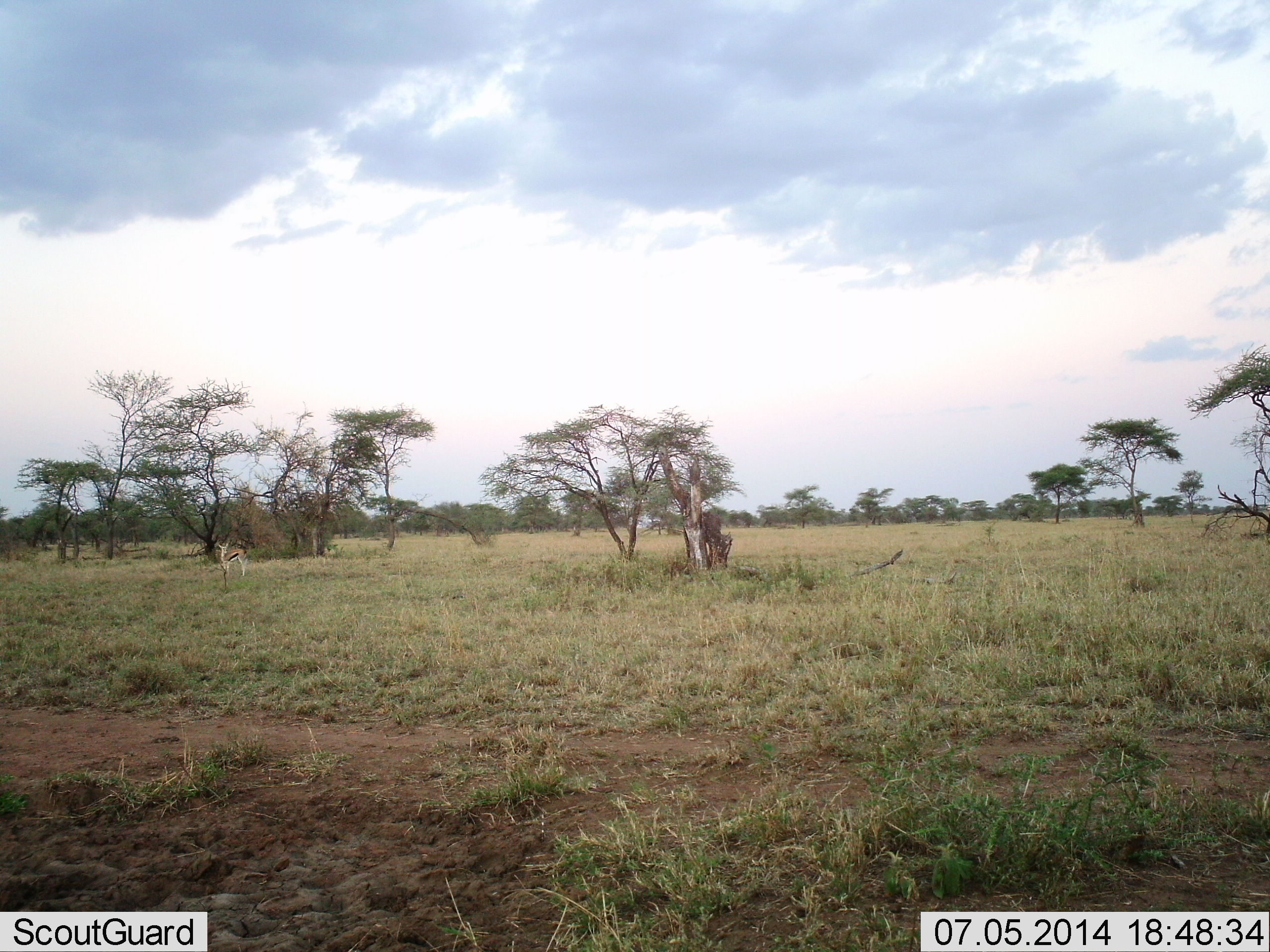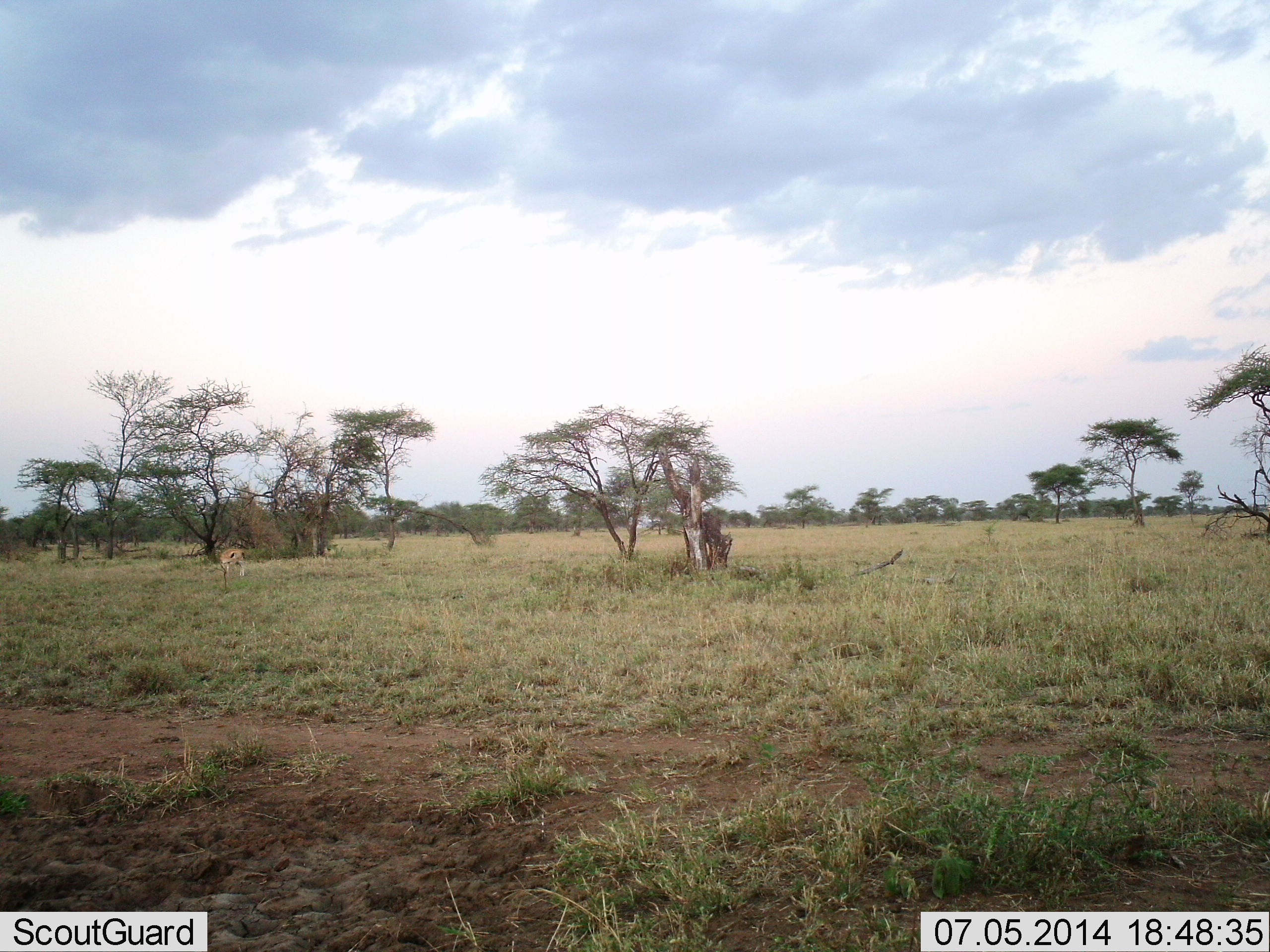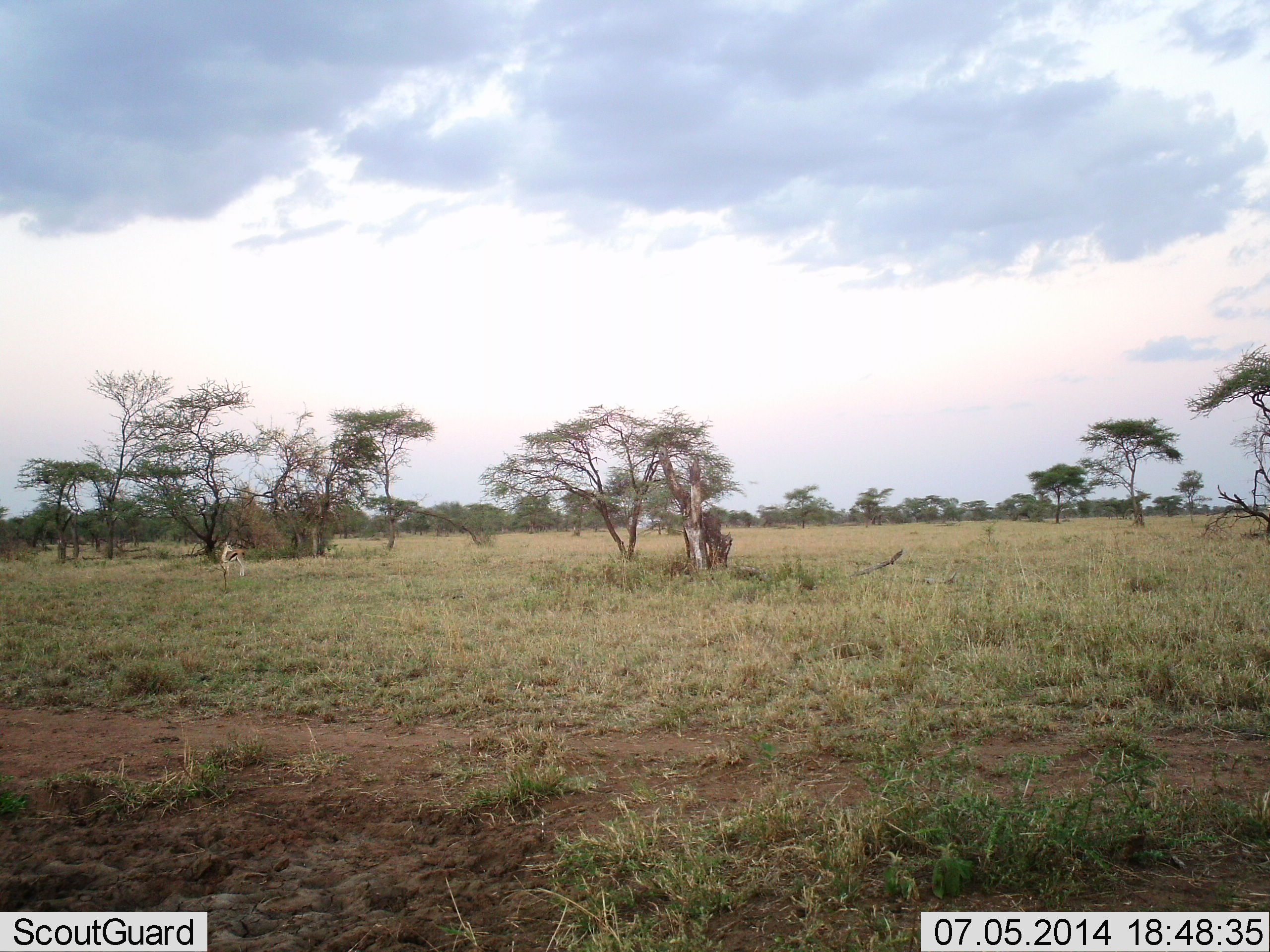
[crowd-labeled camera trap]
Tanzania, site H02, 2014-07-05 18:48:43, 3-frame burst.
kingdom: Animalia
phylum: Chordata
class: Mammalia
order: Artiodactyla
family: Bovidae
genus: Eudorcas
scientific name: Eudorcas thomsonii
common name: thomson's gazelle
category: gazellethomsons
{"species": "gazellethomsons (thomson's gazelle) (Eudorcas thomsonii)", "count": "1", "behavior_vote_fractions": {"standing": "80%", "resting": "0%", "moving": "20%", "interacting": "0%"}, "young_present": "0%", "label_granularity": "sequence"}